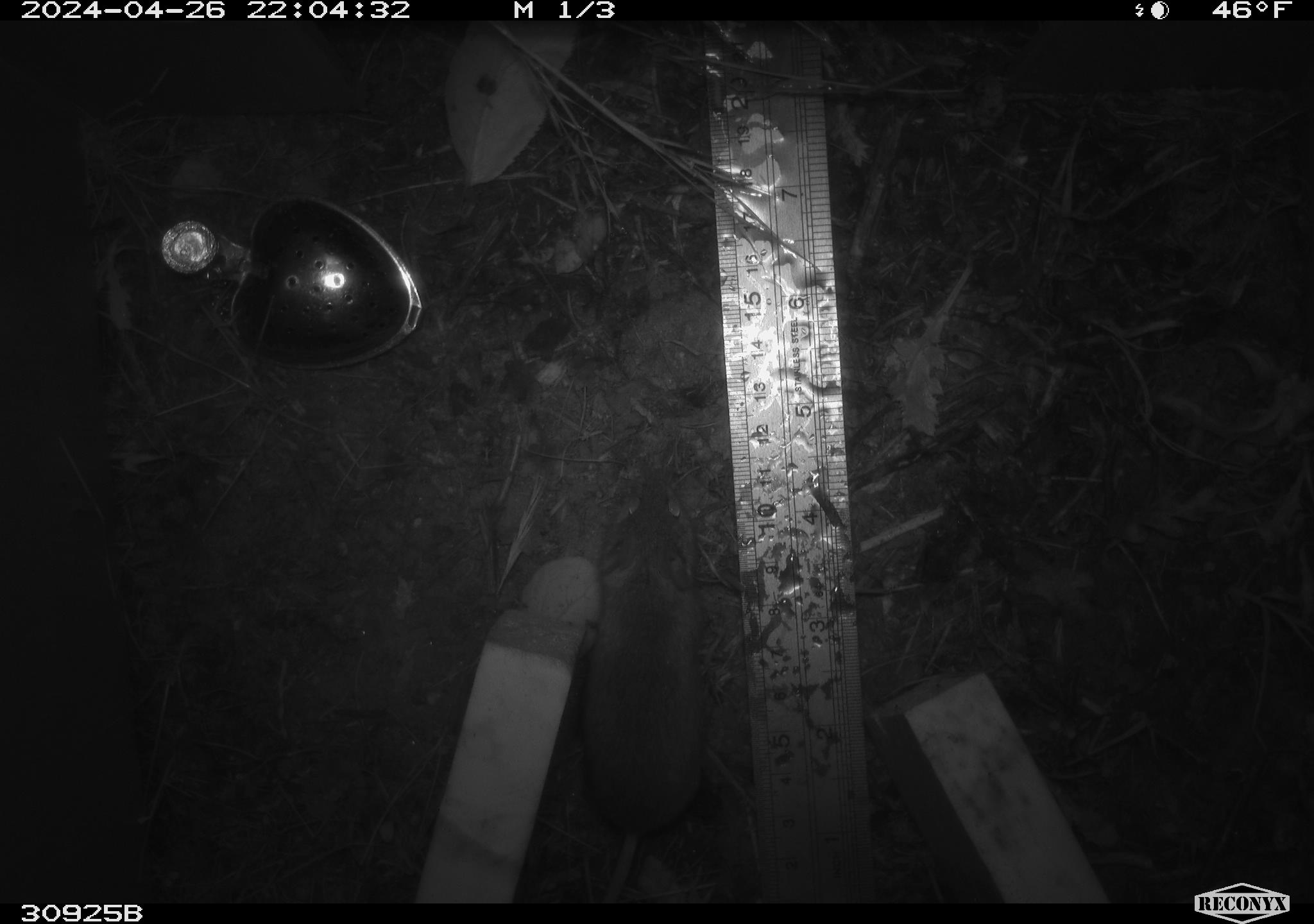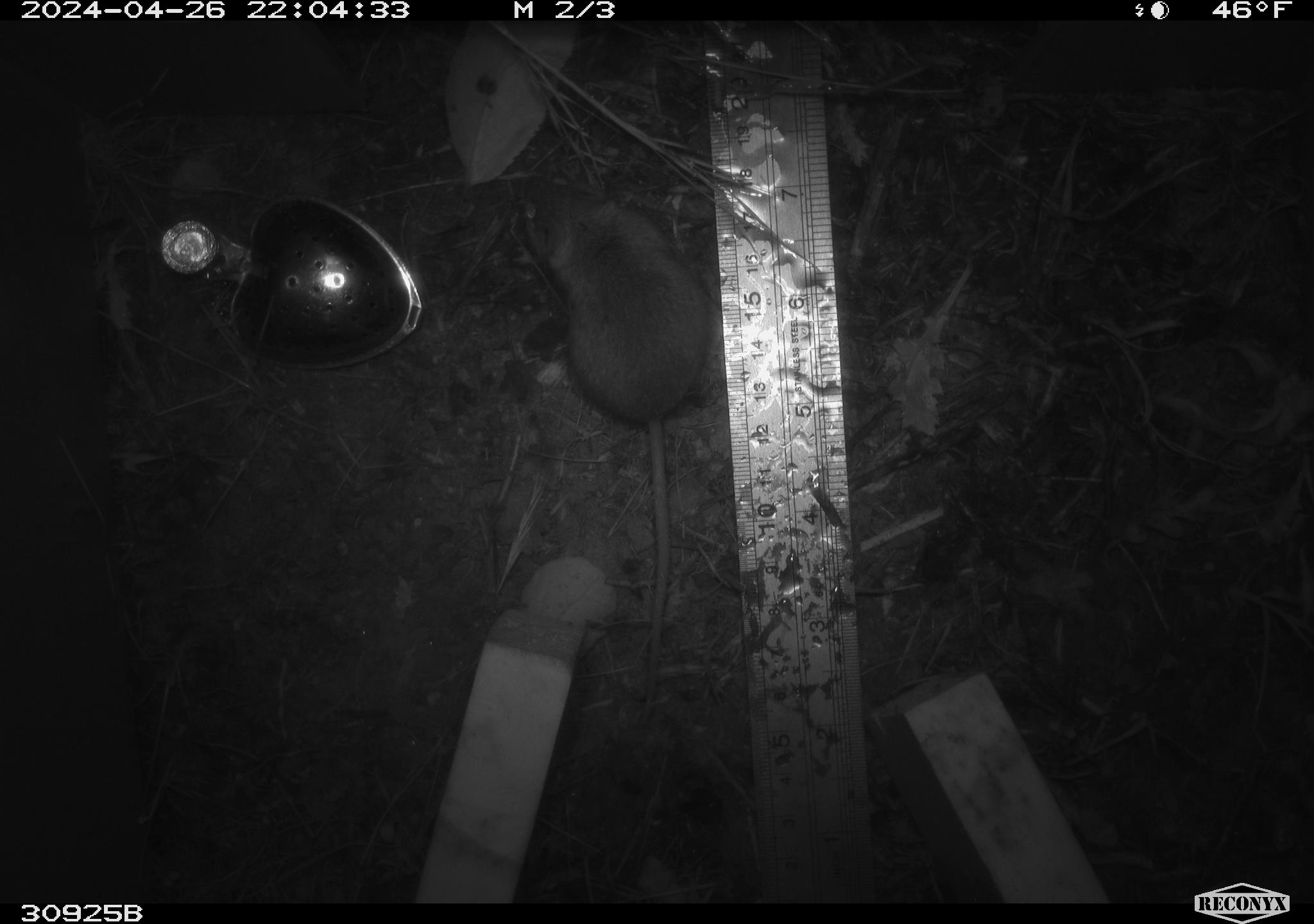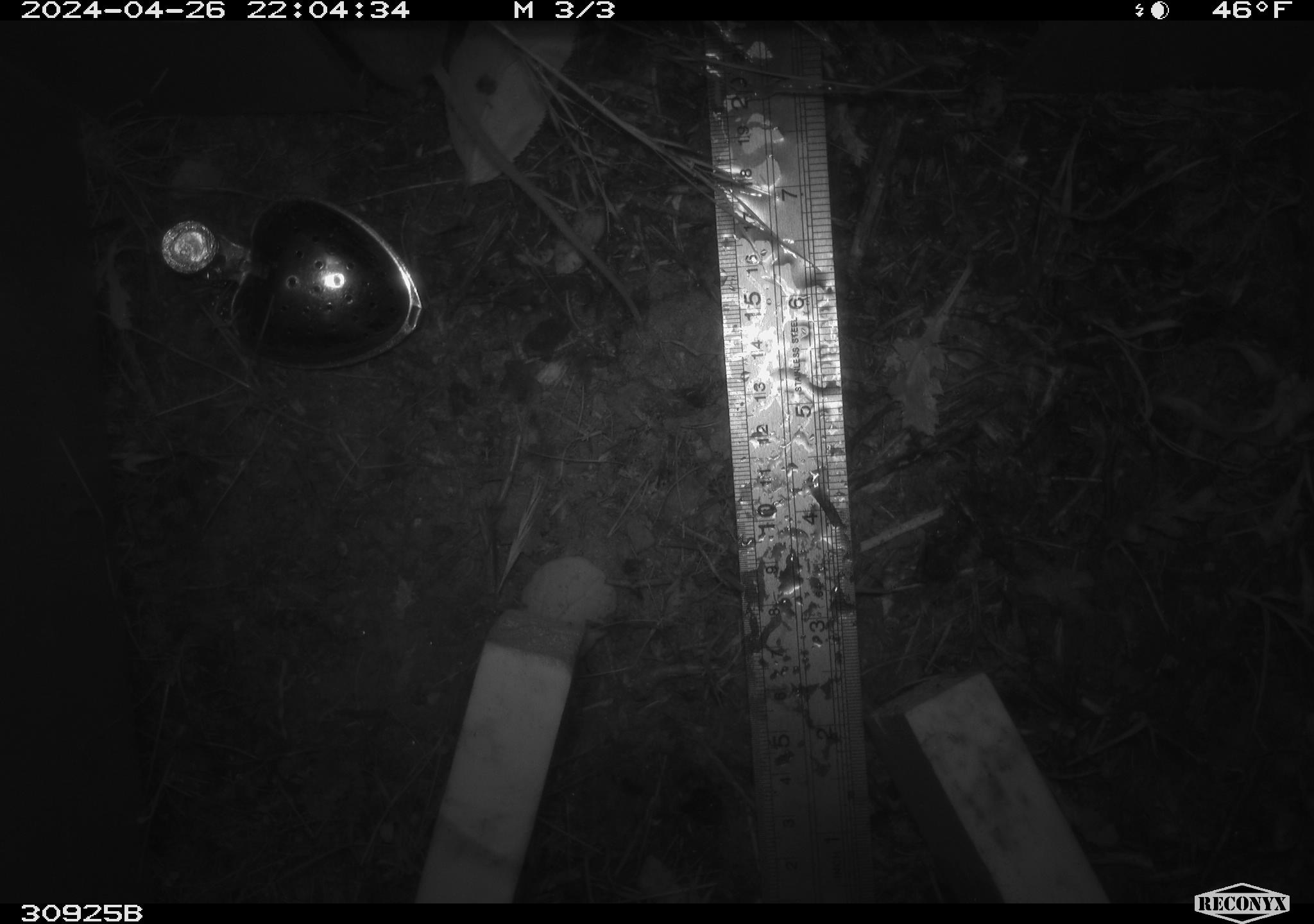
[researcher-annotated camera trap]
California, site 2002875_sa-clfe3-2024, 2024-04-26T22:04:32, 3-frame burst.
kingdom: Animalia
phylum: Chordata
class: Mammalia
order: Rodentia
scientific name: Rodentia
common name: mouse species